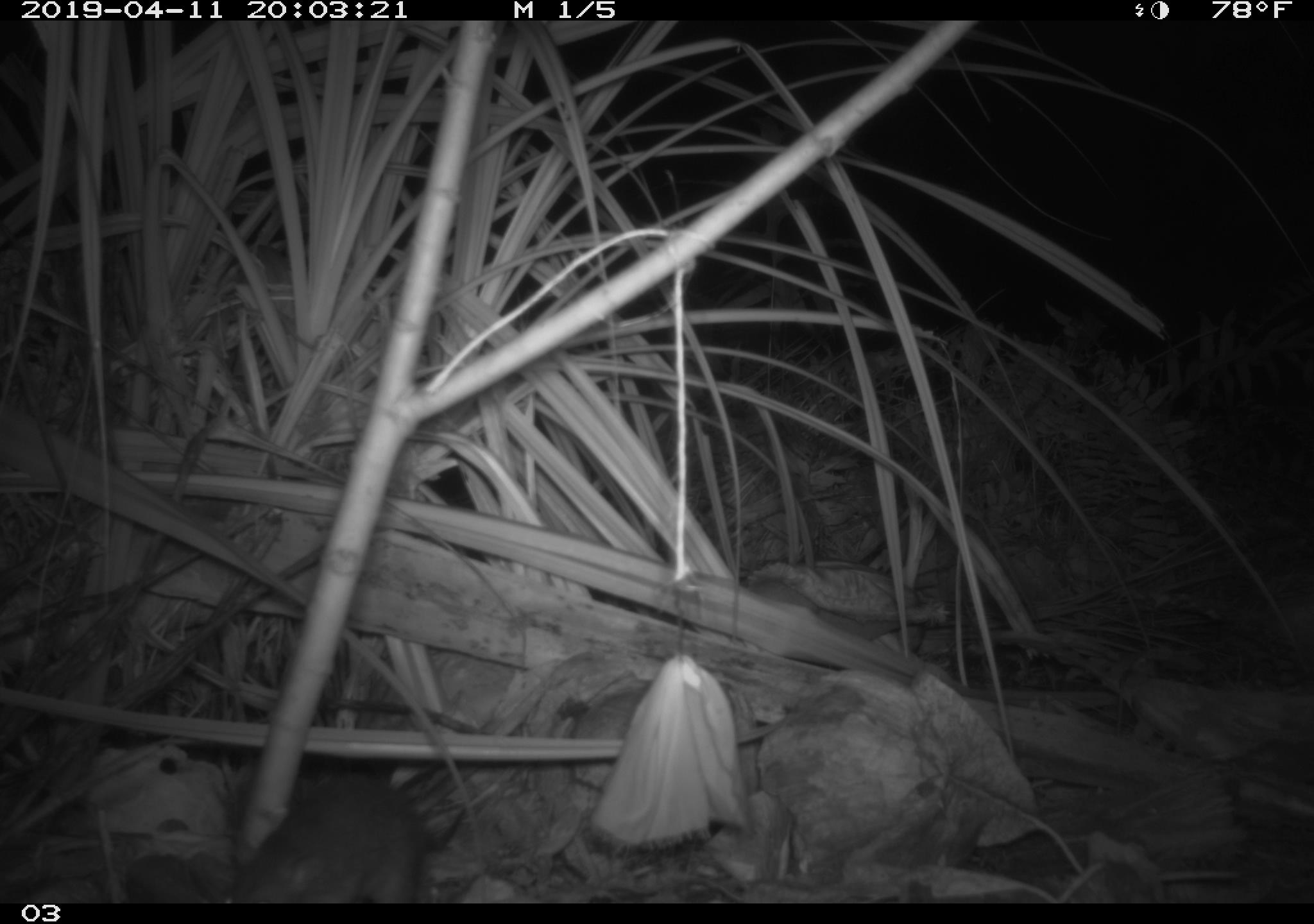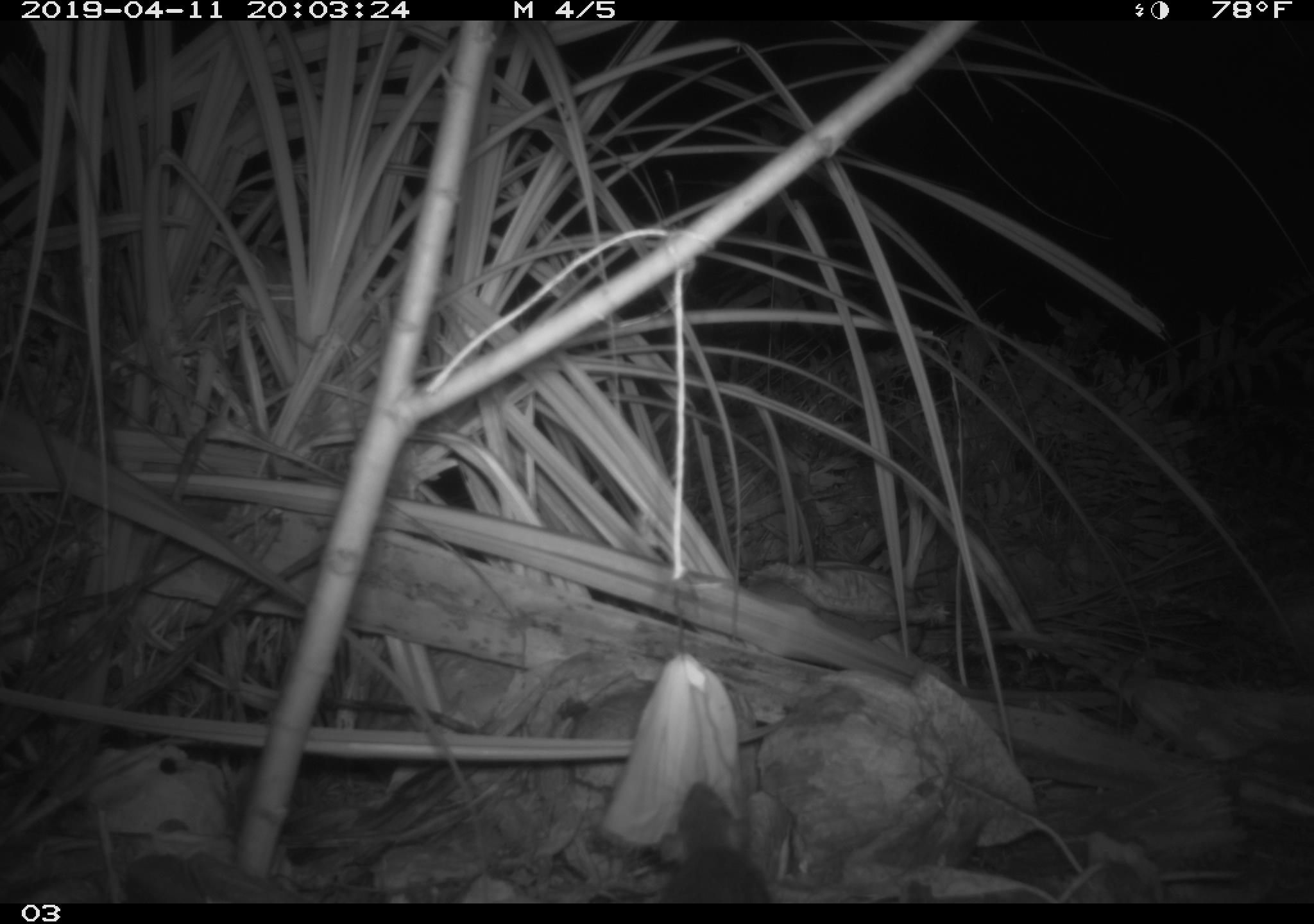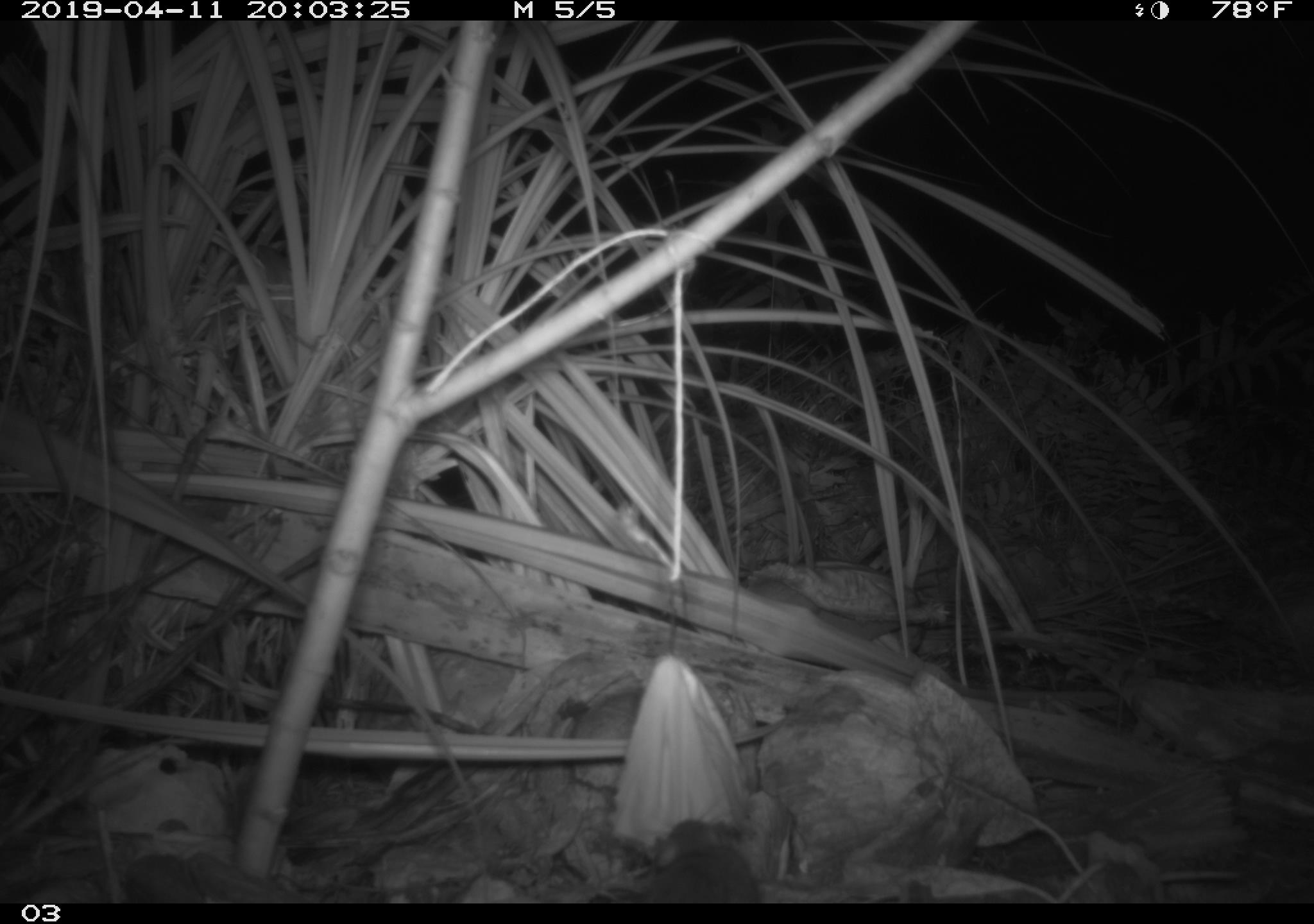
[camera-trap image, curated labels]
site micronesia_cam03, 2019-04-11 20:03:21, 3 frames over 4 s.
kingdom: Animalia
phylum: Chordata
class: Mammalia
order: Rodentia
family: Muridae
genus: Rattus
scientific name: Rattus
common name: rat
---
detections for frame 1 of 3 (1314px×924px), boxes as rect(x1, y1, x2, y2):
rat: rect(227, 774, 445, 903)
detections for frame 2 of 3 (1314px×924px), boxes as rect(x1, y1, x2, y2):
rat: rect(654, 783, 776, 903)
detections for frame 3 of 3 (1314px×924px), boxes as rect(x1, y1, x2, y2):
rat: rect(638, 820, 760, 900)